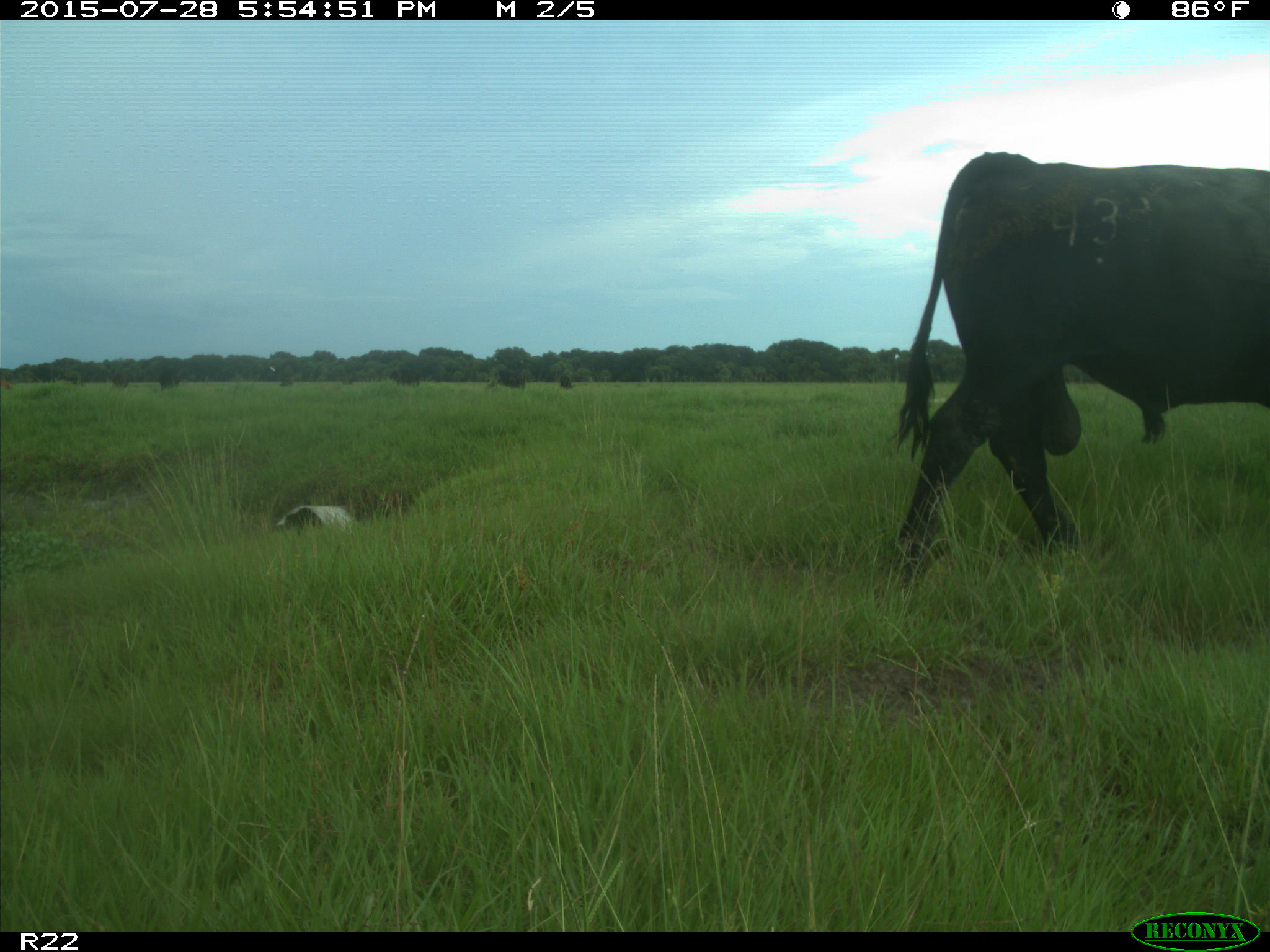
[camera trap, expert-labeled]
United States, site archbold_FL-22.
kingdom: Animalia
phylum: Chordata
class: Mammalia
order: Artiodactyla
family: Bovidae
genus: Bos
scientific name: Bos taurus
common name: domestic cow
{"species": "Bos taurus (domestic cow)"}